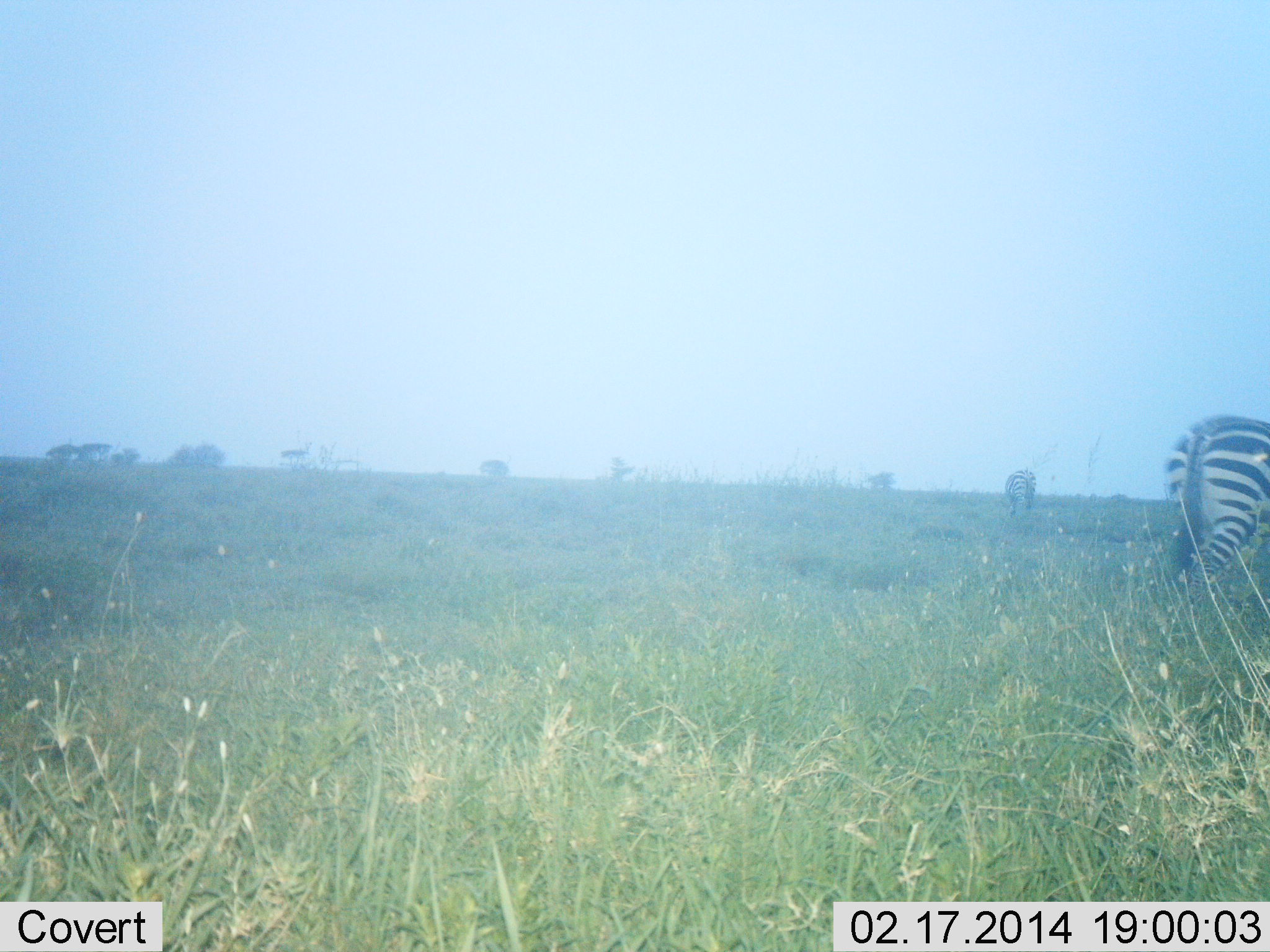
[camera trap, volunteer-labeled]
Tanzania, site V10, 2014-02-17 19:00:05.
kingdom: Animalia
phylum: Chordata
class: Mammalia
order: Perissodactyla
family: Equidae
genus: Equus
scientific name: Equus quagga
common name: plains zebra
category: zebra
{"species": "zebra (plains zebra) (Equus quagga)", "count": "2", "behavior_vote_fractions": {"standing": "80%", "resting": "0%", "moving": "0%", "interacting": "0%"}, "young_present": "0%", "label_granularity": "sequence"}